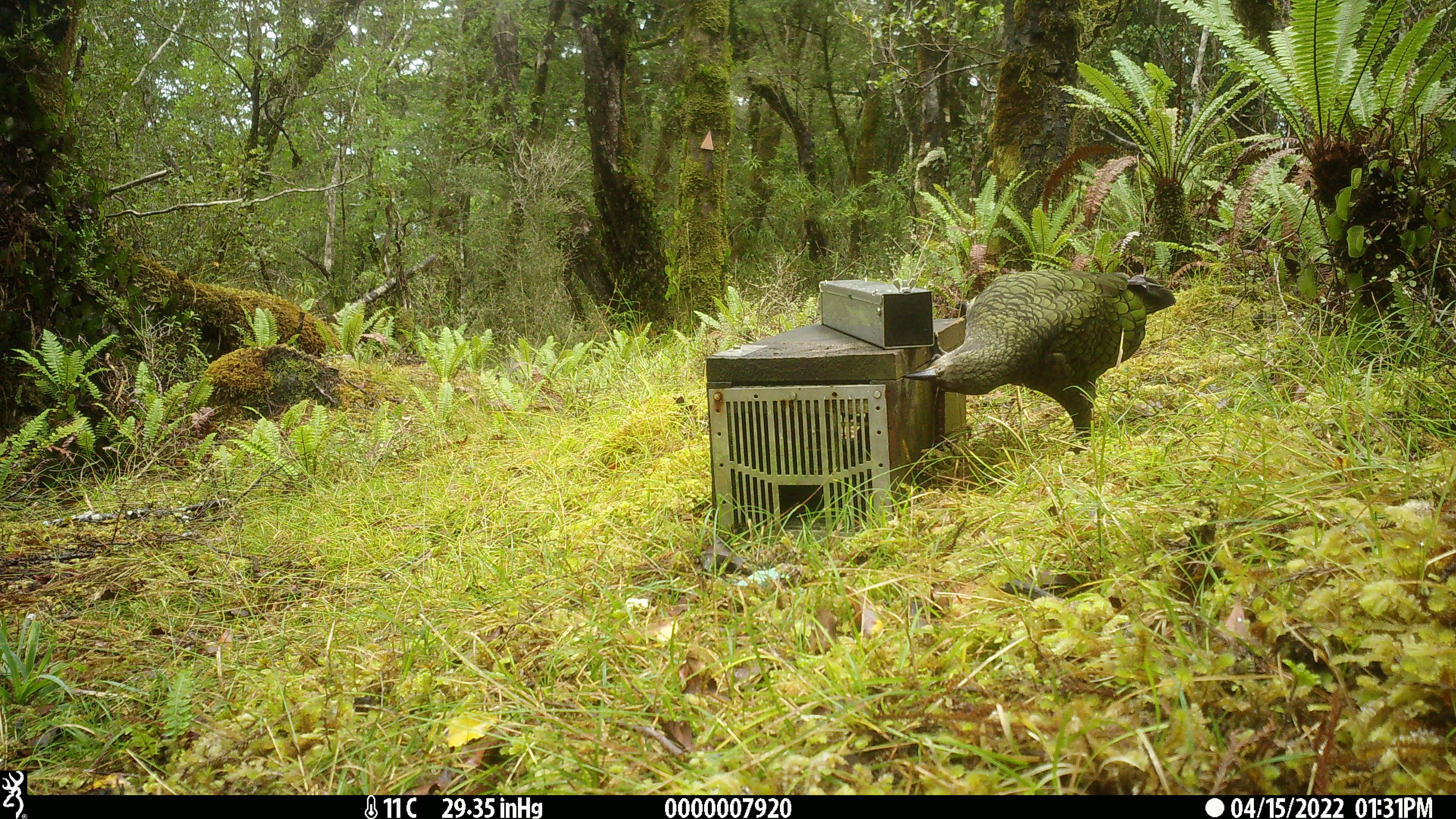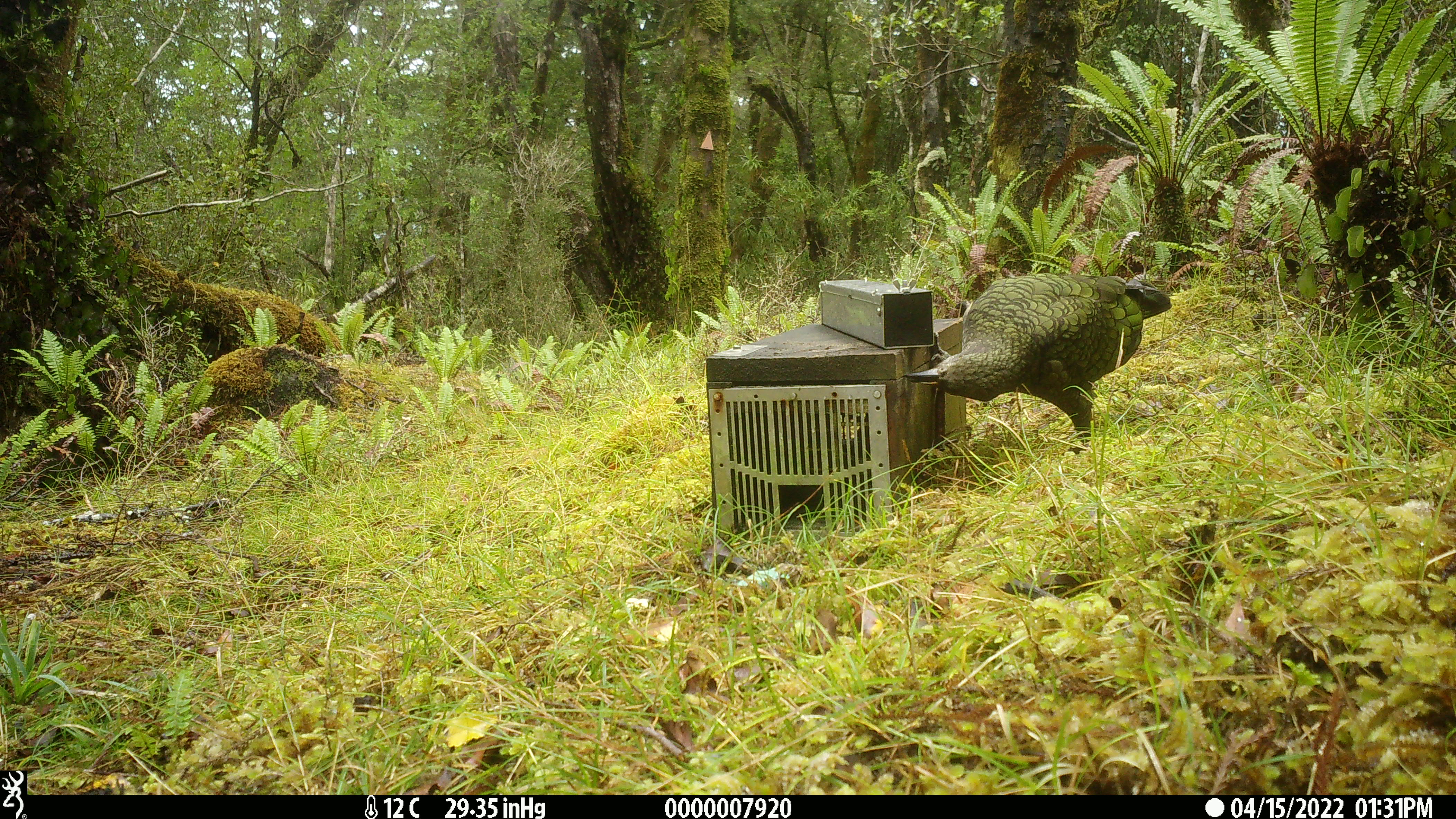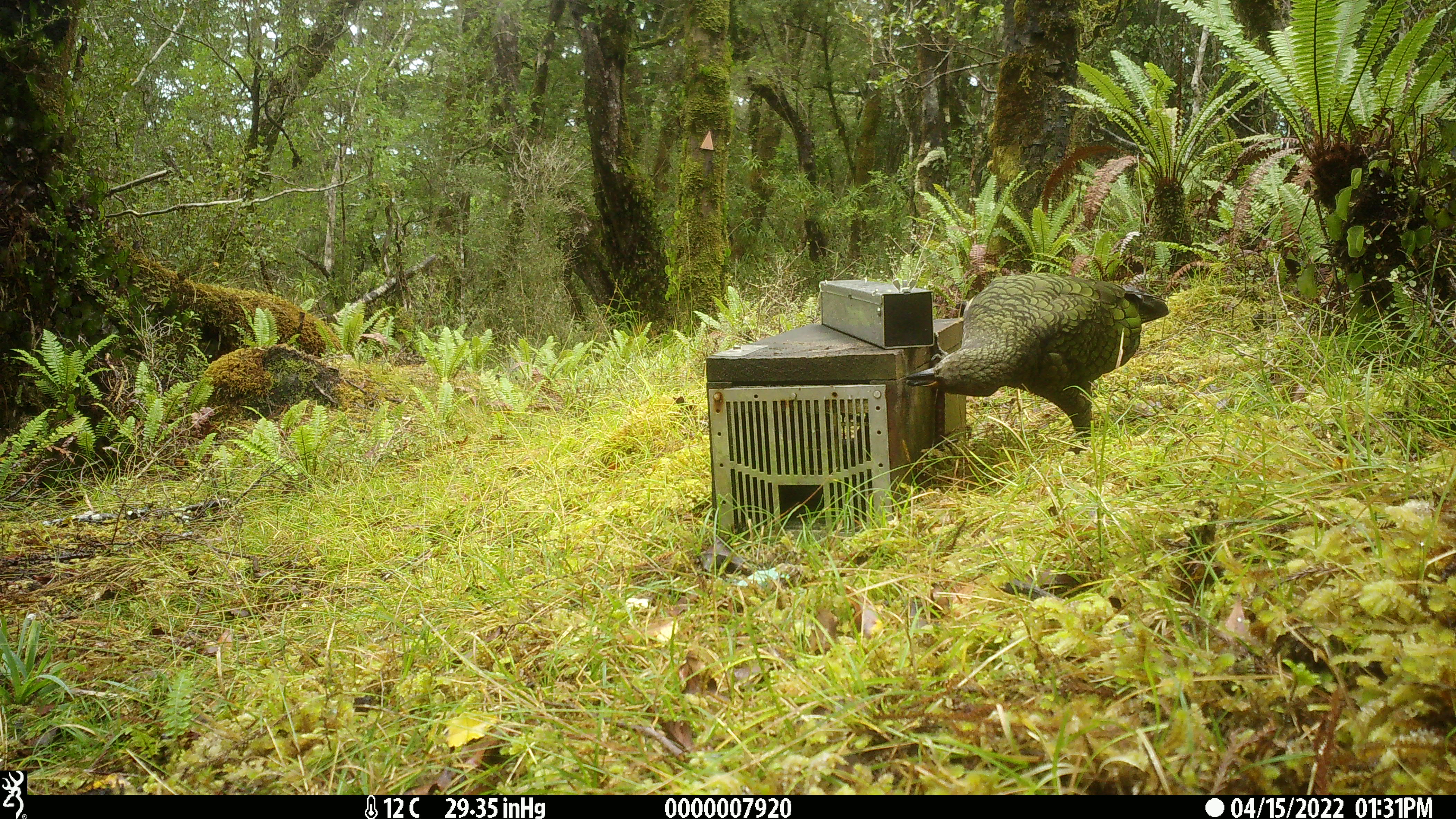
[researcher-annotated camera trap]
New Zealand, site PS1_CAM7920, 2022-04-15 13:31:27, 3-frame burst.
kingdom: Animalia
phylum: Chordata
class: Aves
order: Psittaciformes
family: Strigopidae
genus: Nestor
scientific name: Nestor notabilis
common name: kea